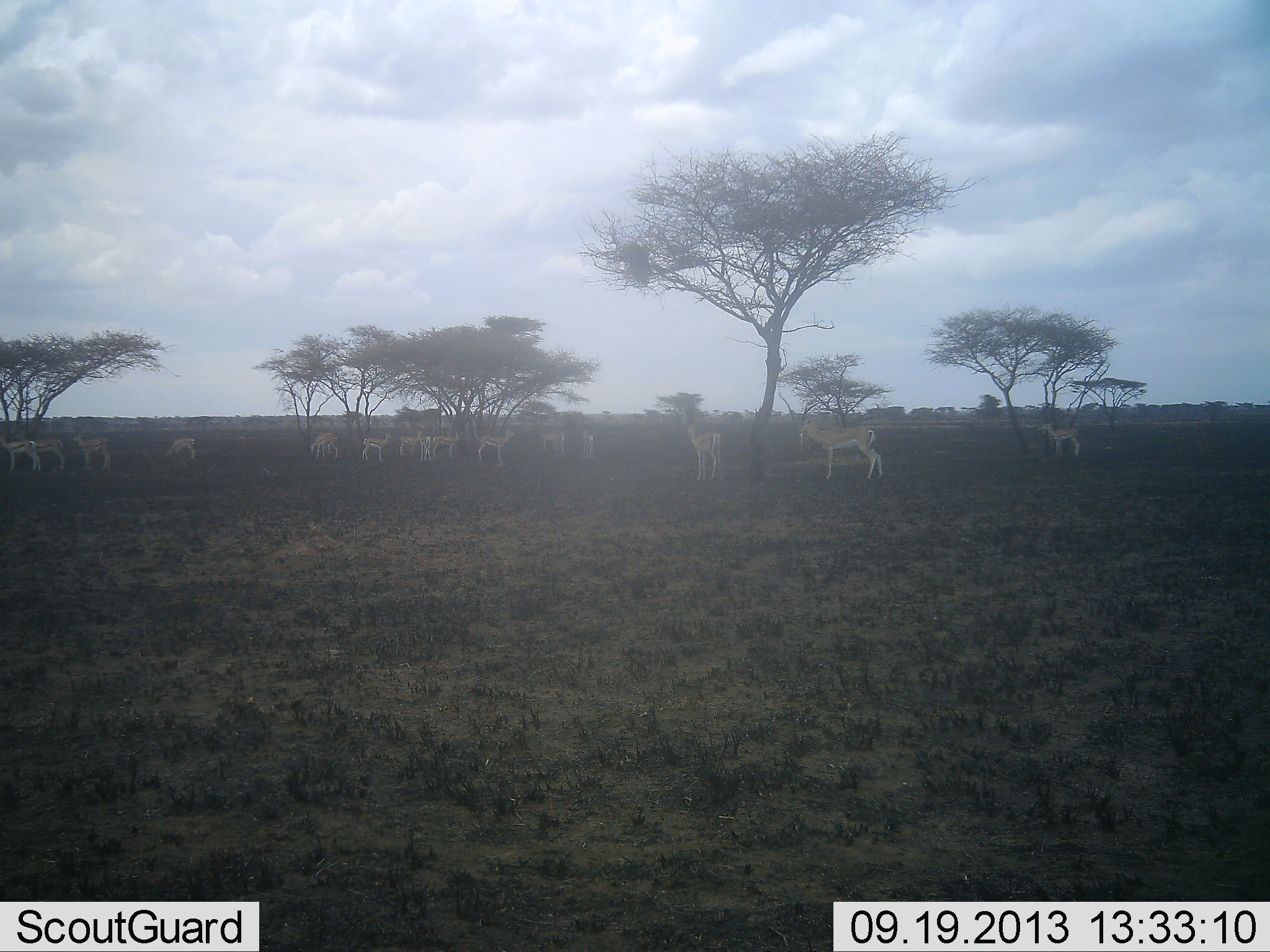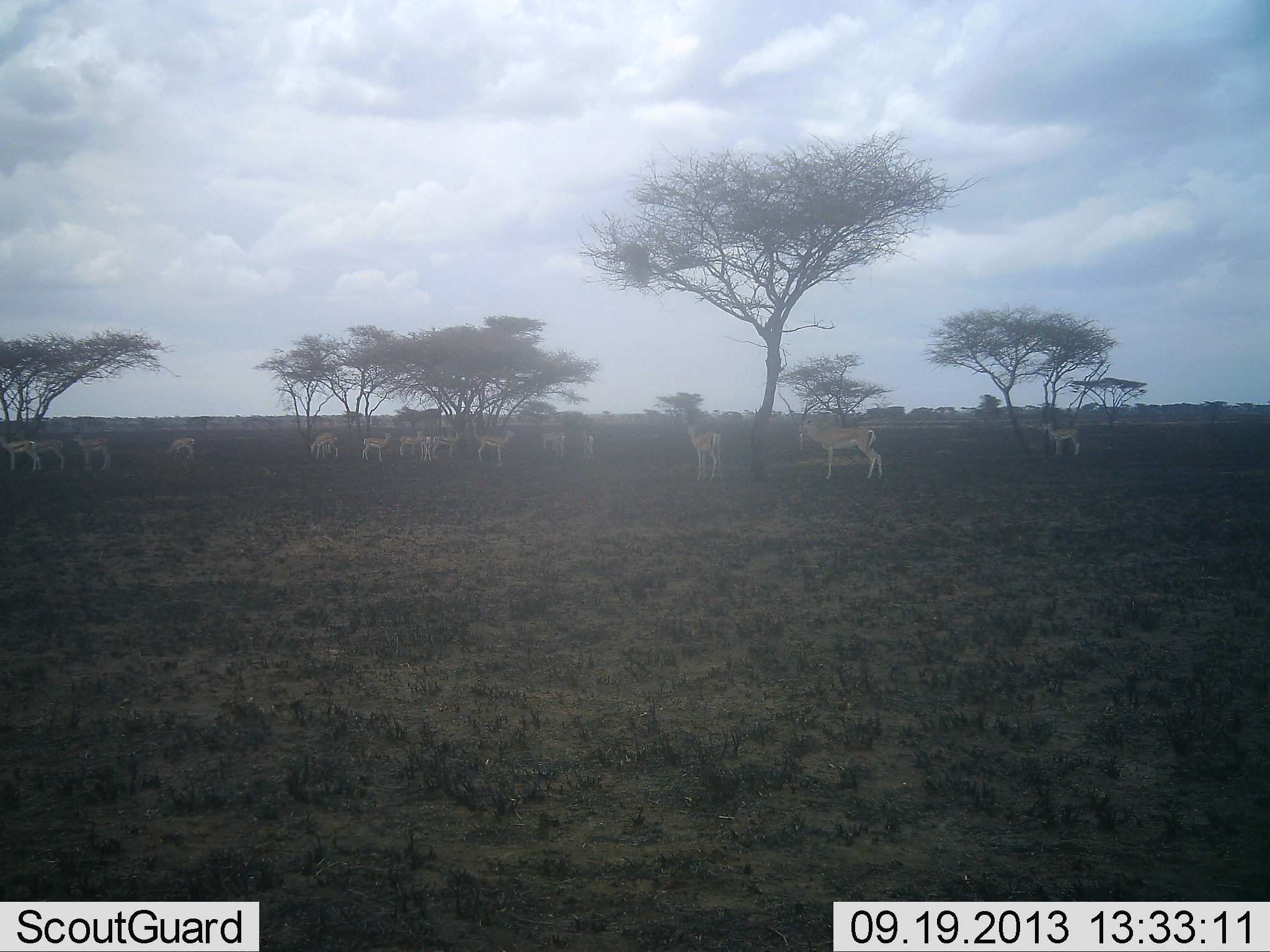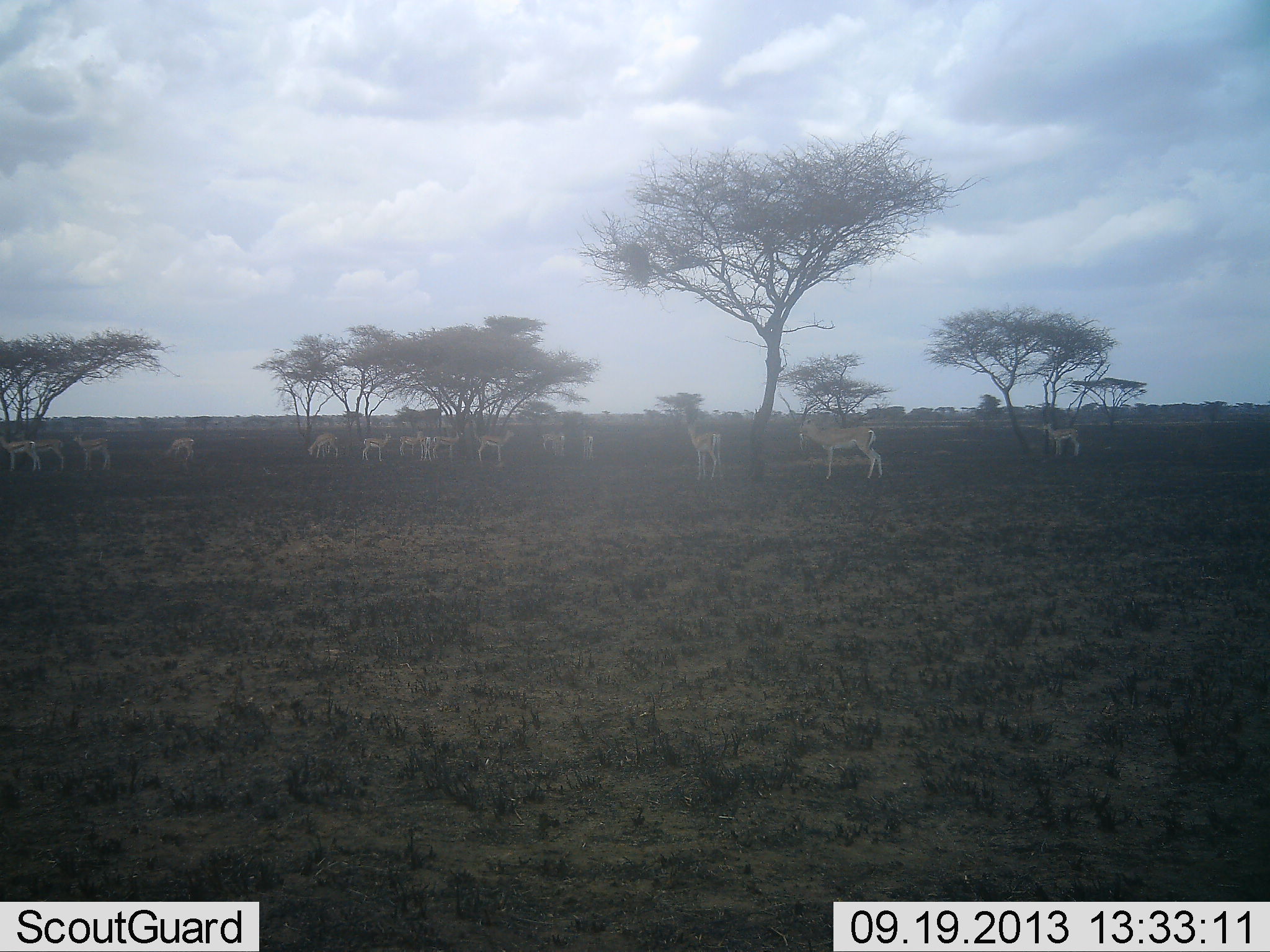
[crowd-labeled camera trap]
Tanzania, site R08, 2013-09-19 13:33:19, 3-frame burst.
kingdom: Animalia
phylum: Chordata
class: Mammalia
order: Artiodactyla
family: Bovidae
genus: Nanger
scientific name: Nanger granti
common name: grant's gazelle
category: gazellegrants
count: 11-50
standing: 96%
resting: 4%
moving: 11%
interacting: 0%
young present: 0%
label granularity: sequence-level